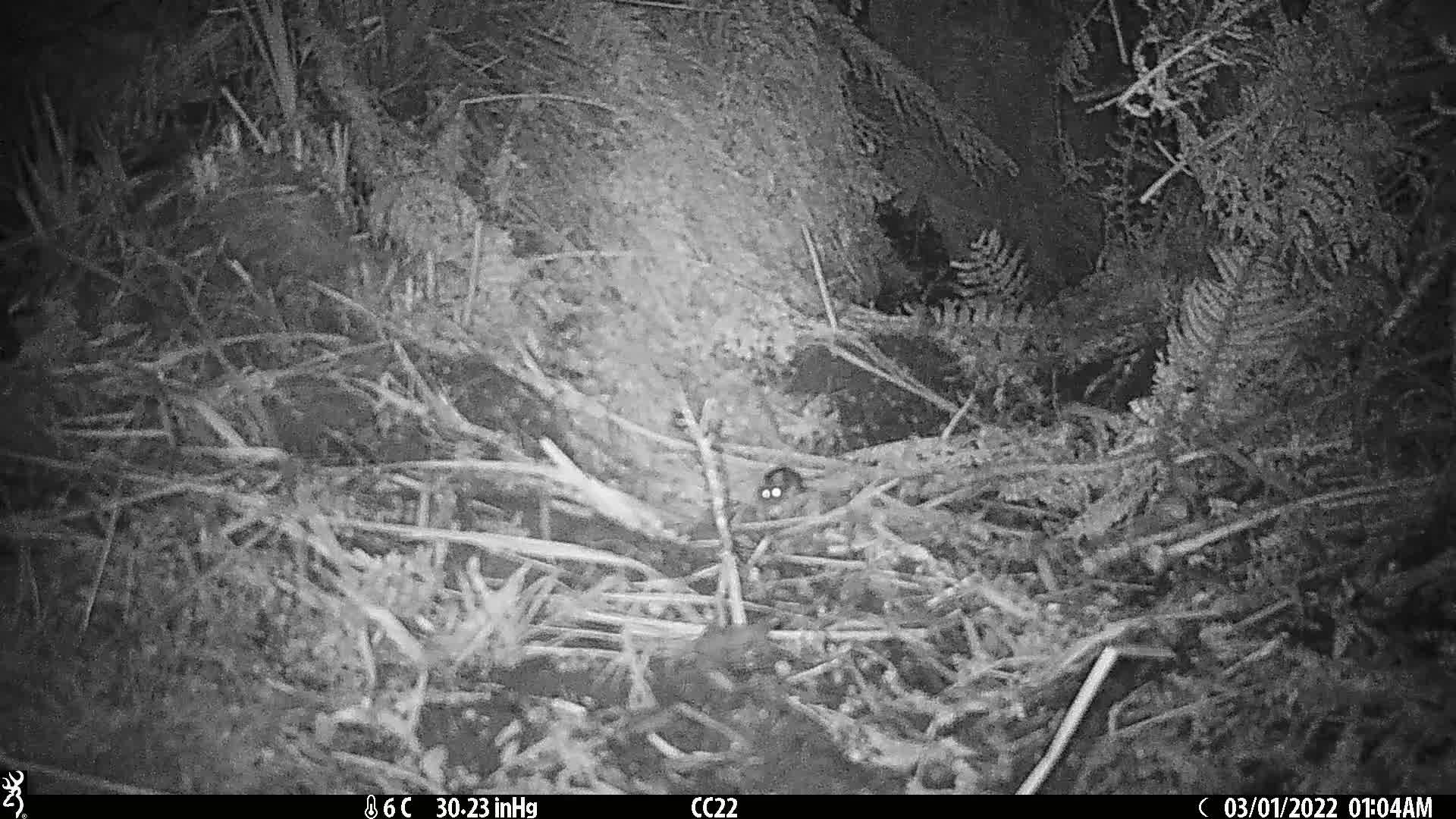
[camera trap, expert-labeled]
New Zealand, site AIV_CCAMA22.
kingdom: Animalia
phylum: Chordata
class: Mammalia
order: Rodentia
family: Muridae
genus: Mus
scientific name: Mus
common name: mouse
Mouse (Mus).